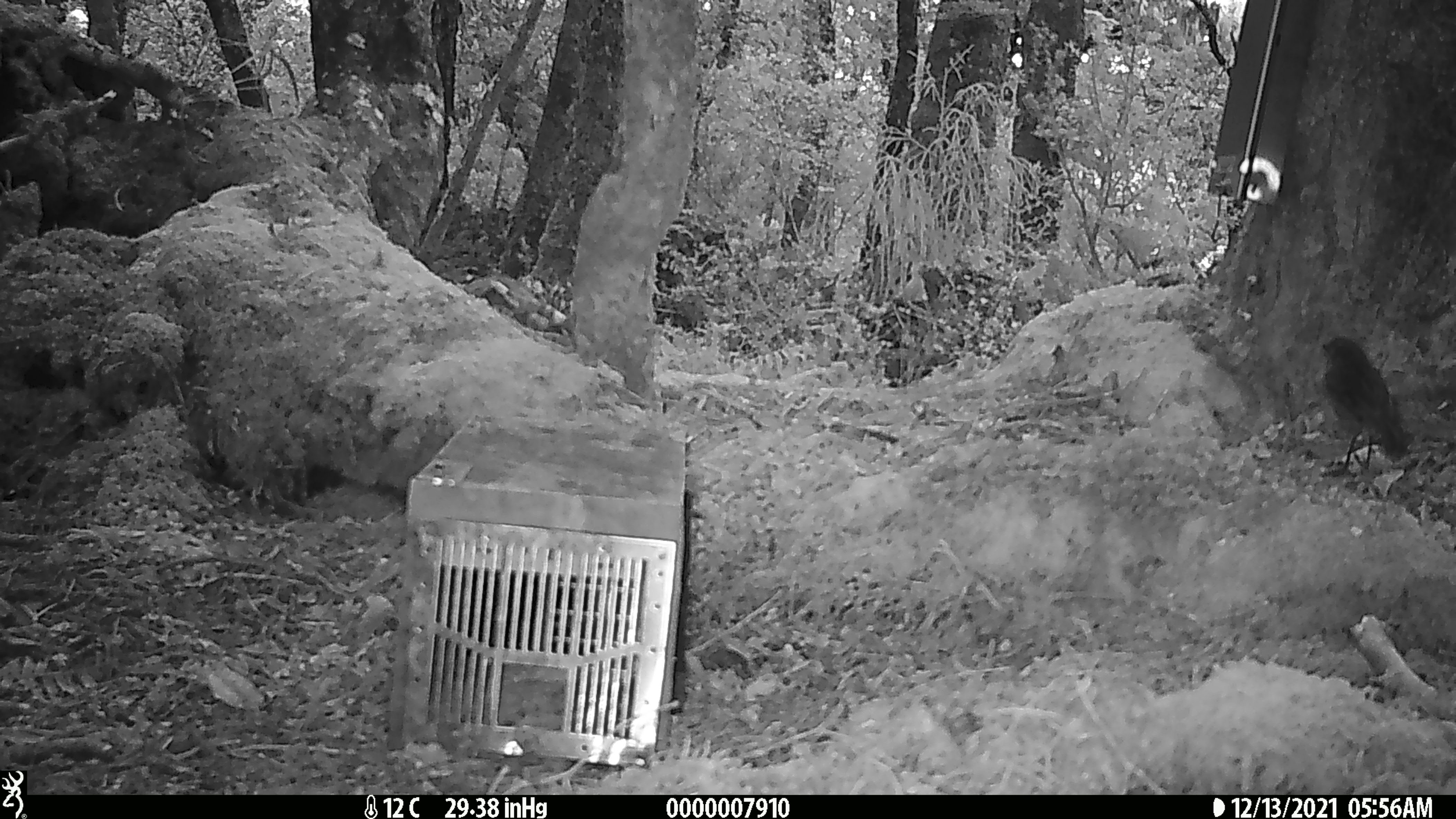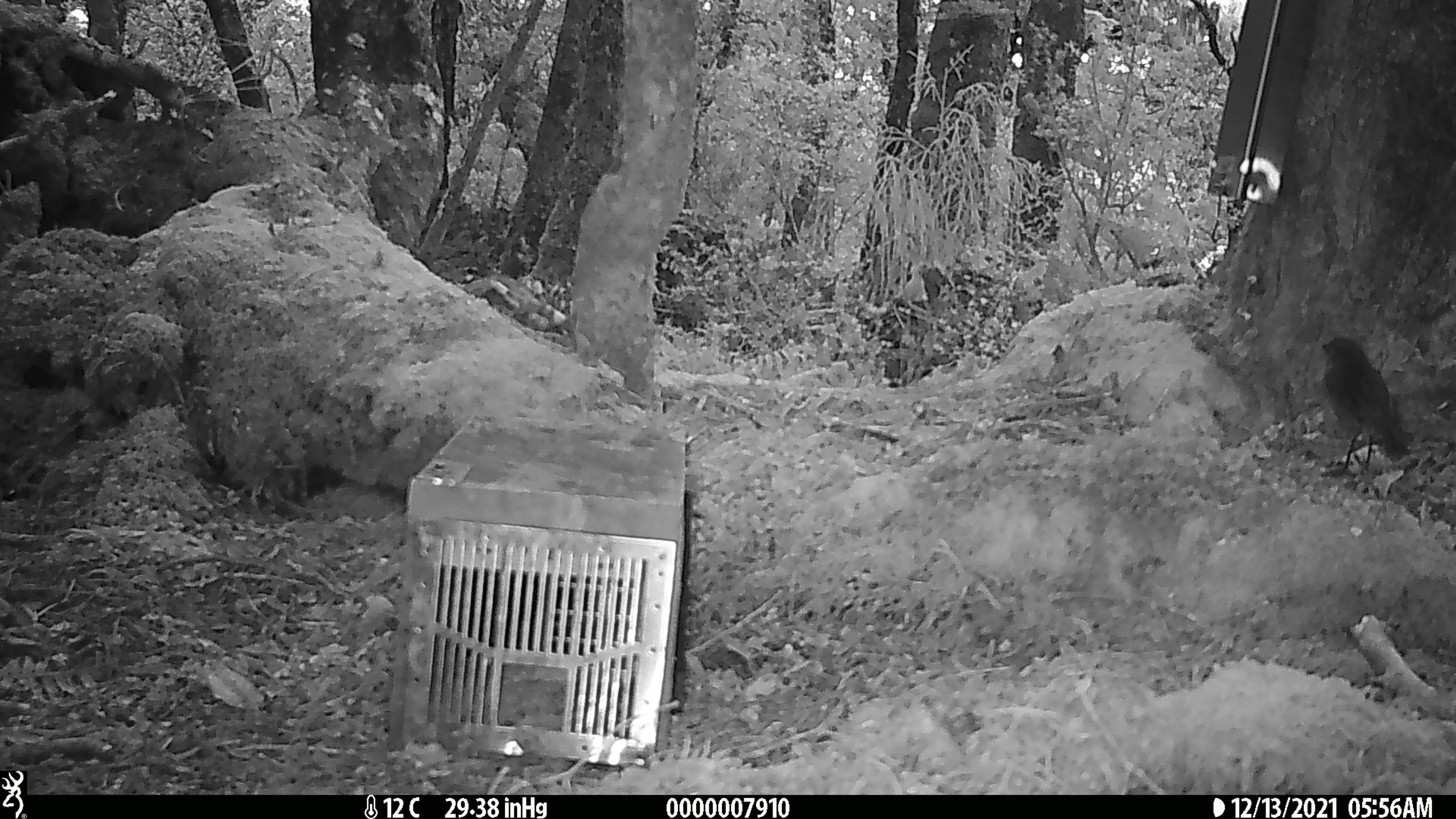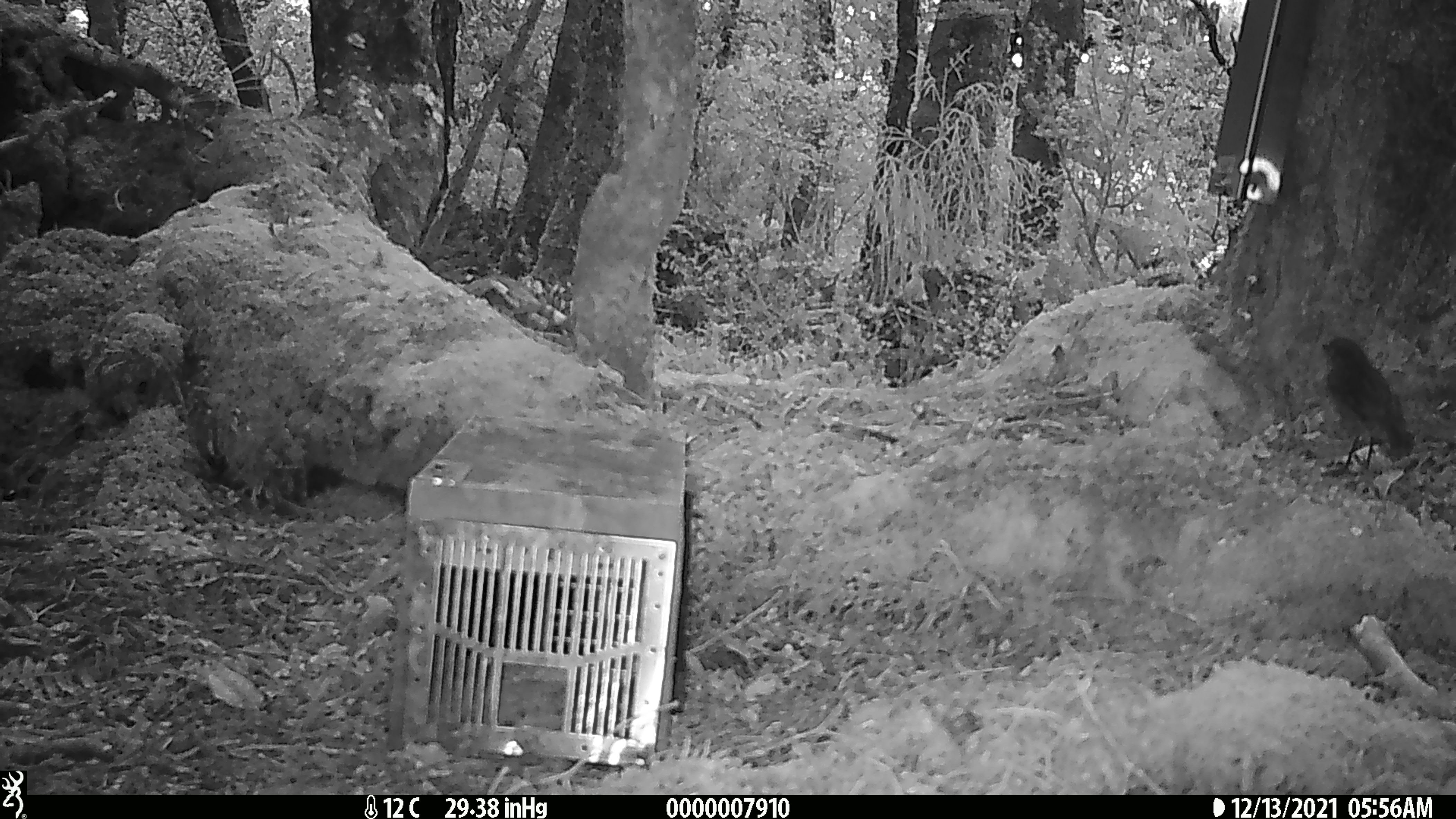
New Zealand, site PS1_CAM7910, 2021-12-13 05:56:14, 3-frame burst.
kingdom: Animalia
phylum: Chordata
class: Aves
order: Passeriformes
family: Petroicidae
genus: Petroica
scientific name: Petroica australis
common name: new zealand robin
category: robin